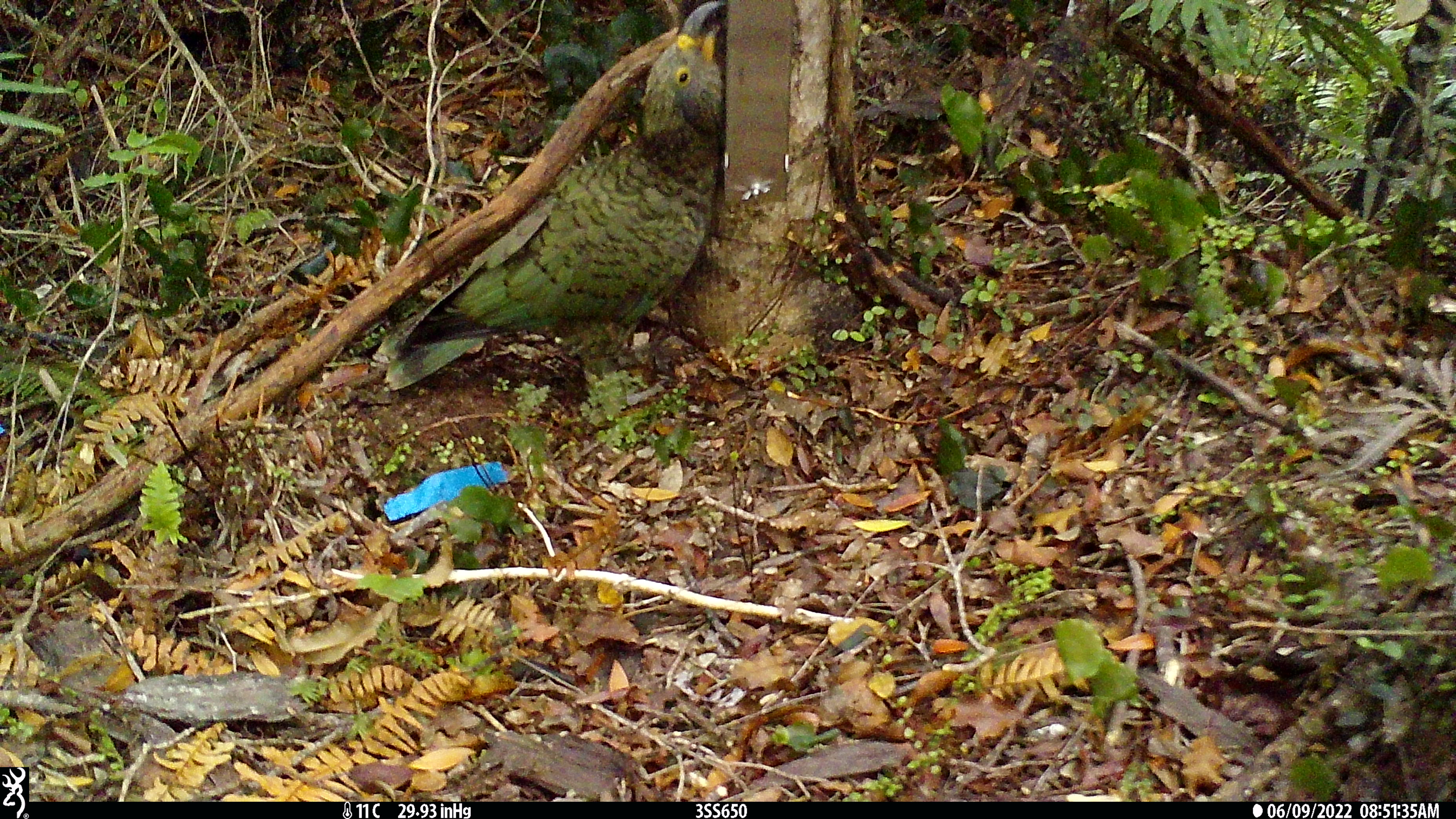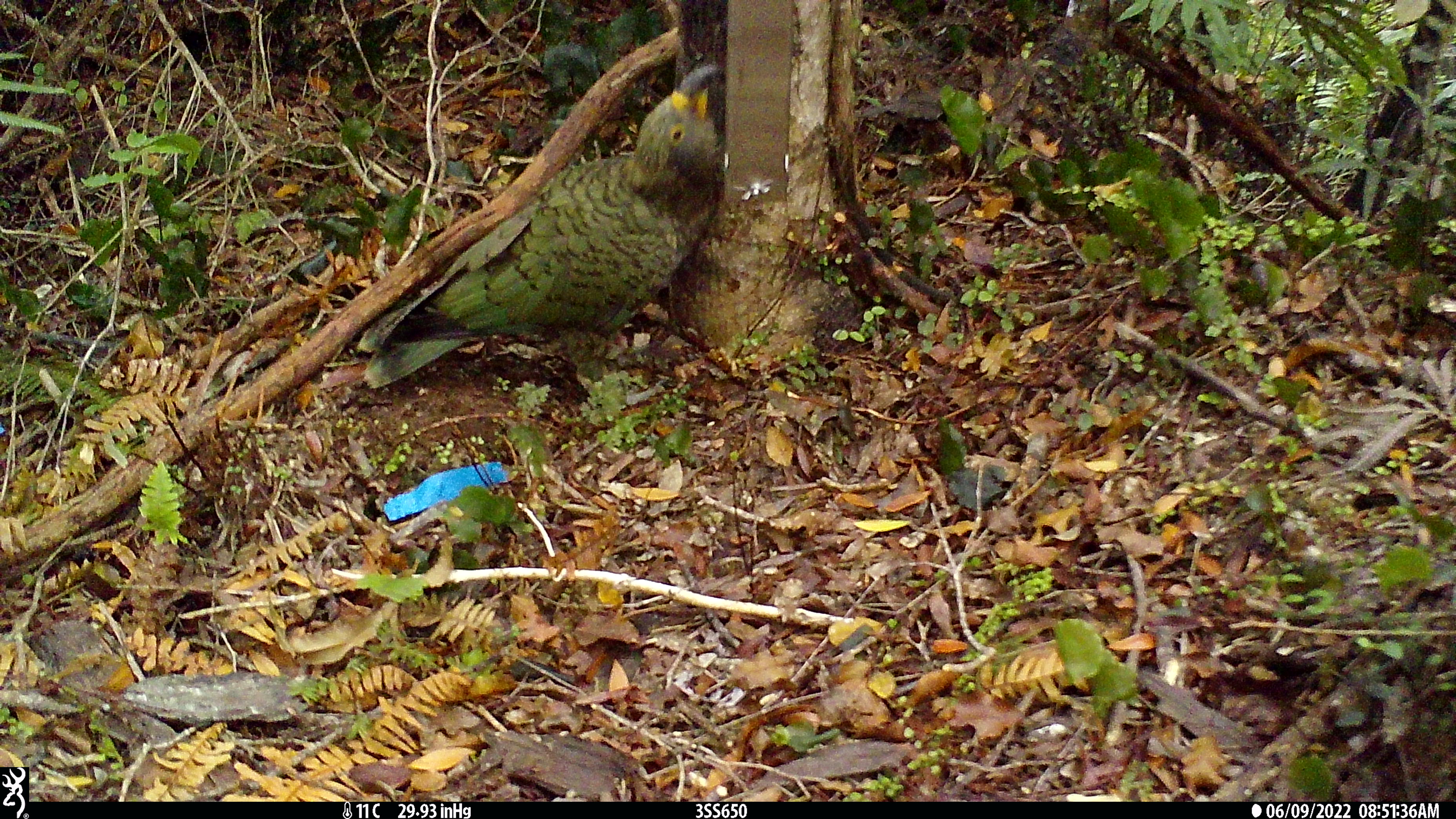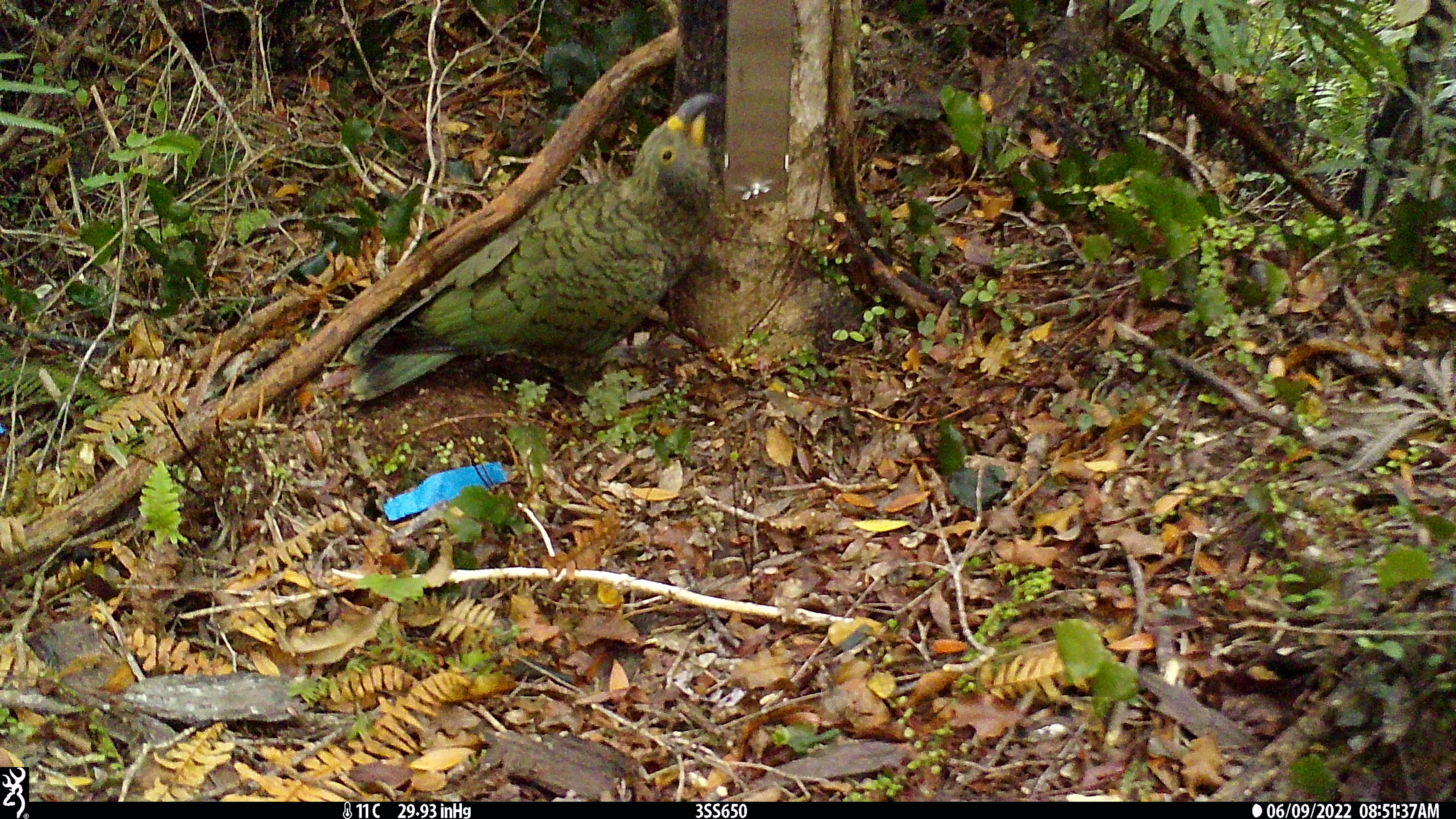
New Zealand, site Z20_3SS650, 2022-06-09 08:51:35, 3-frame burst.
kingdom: Animalia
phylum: Chordata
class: Aves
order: Psittaciformes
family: Strigopidae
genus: Nestor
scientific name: Nestor notabilis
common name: kea